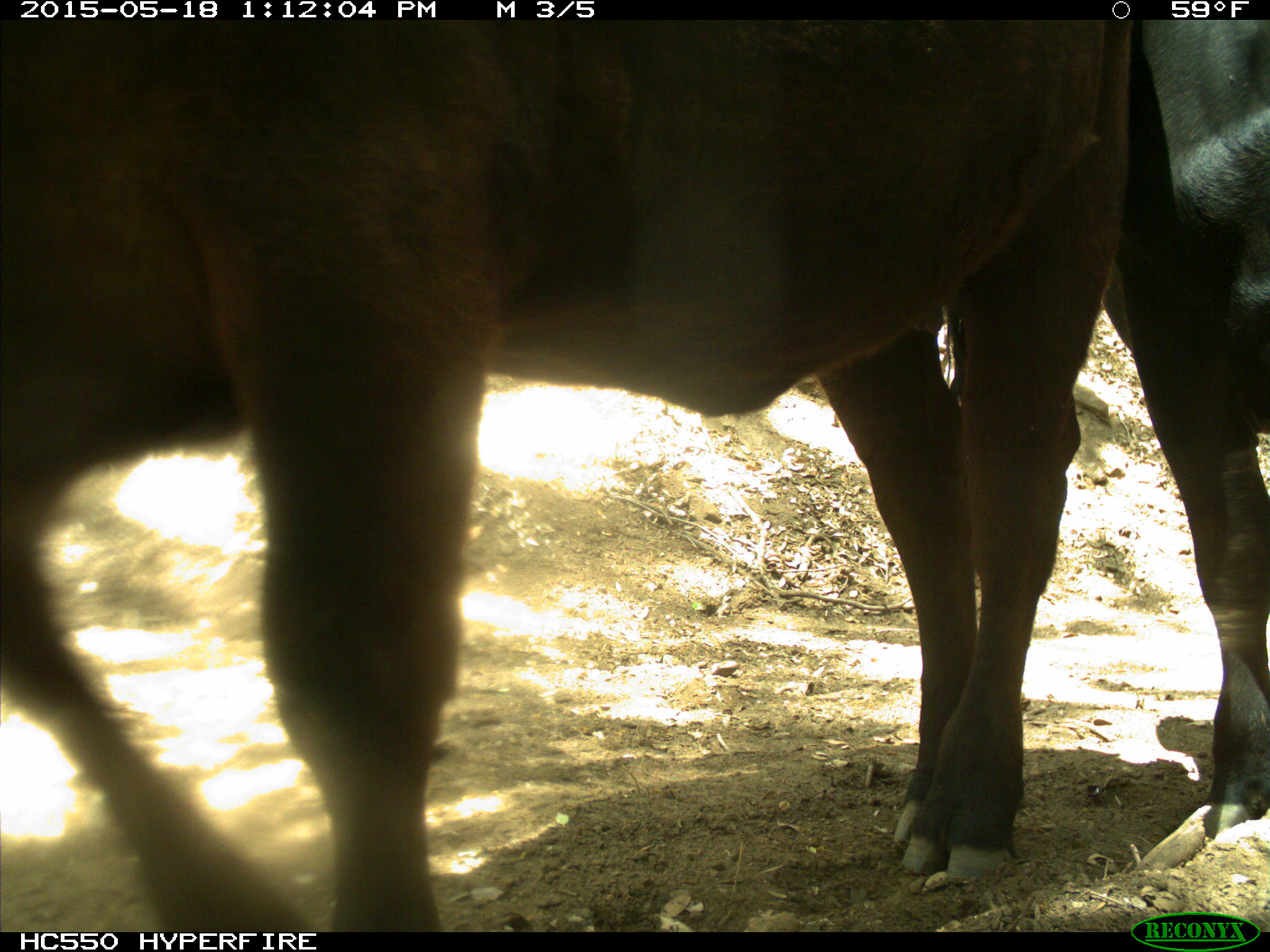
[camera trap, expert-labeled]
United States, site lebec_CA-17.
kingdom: Animalia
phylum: Chordata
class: Mammalia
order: Artiodactyla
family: Bovidae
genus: Bos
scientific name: Bos taurus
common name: domestic cow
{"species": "Bos taurus (domestic cow)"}